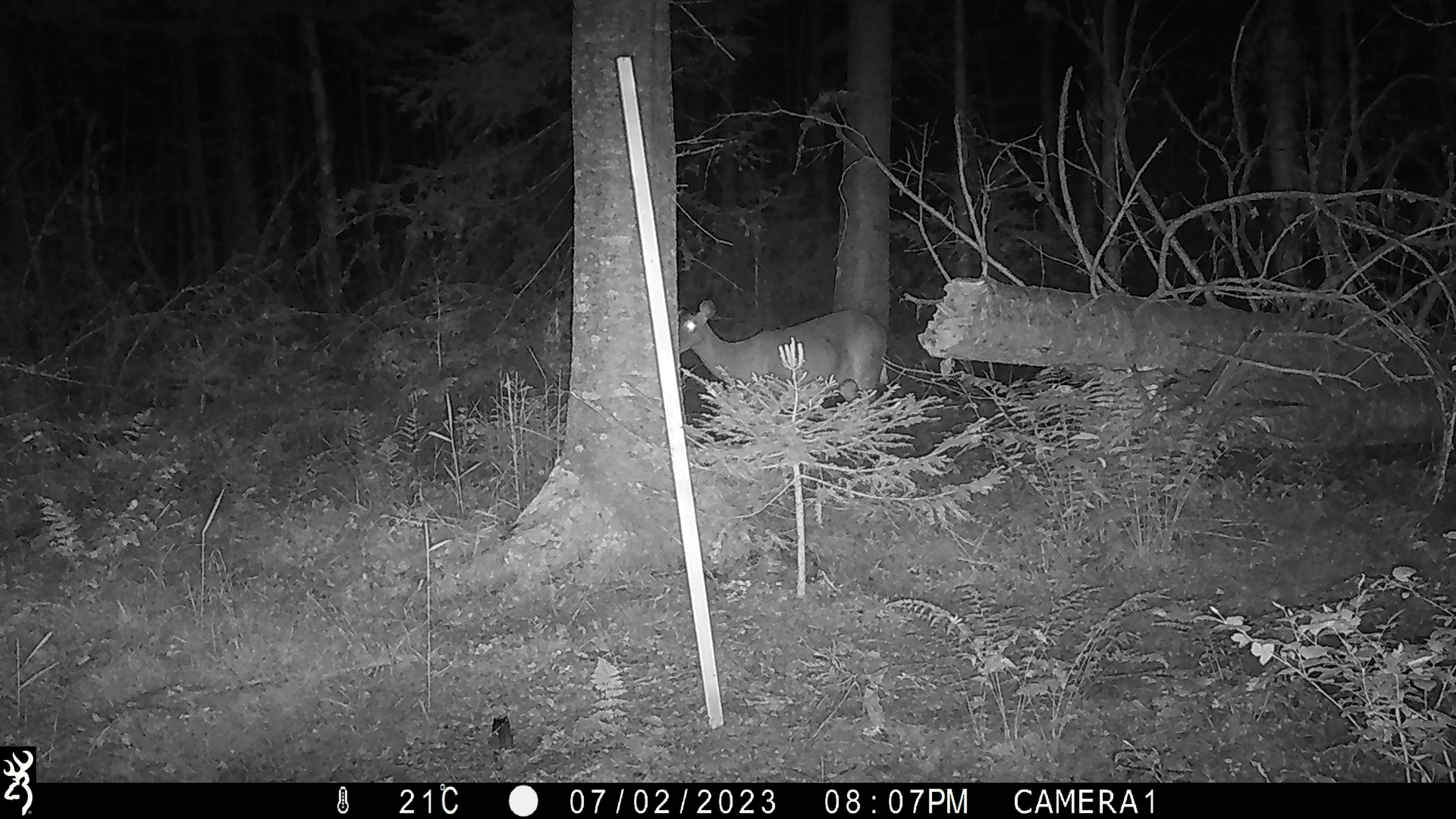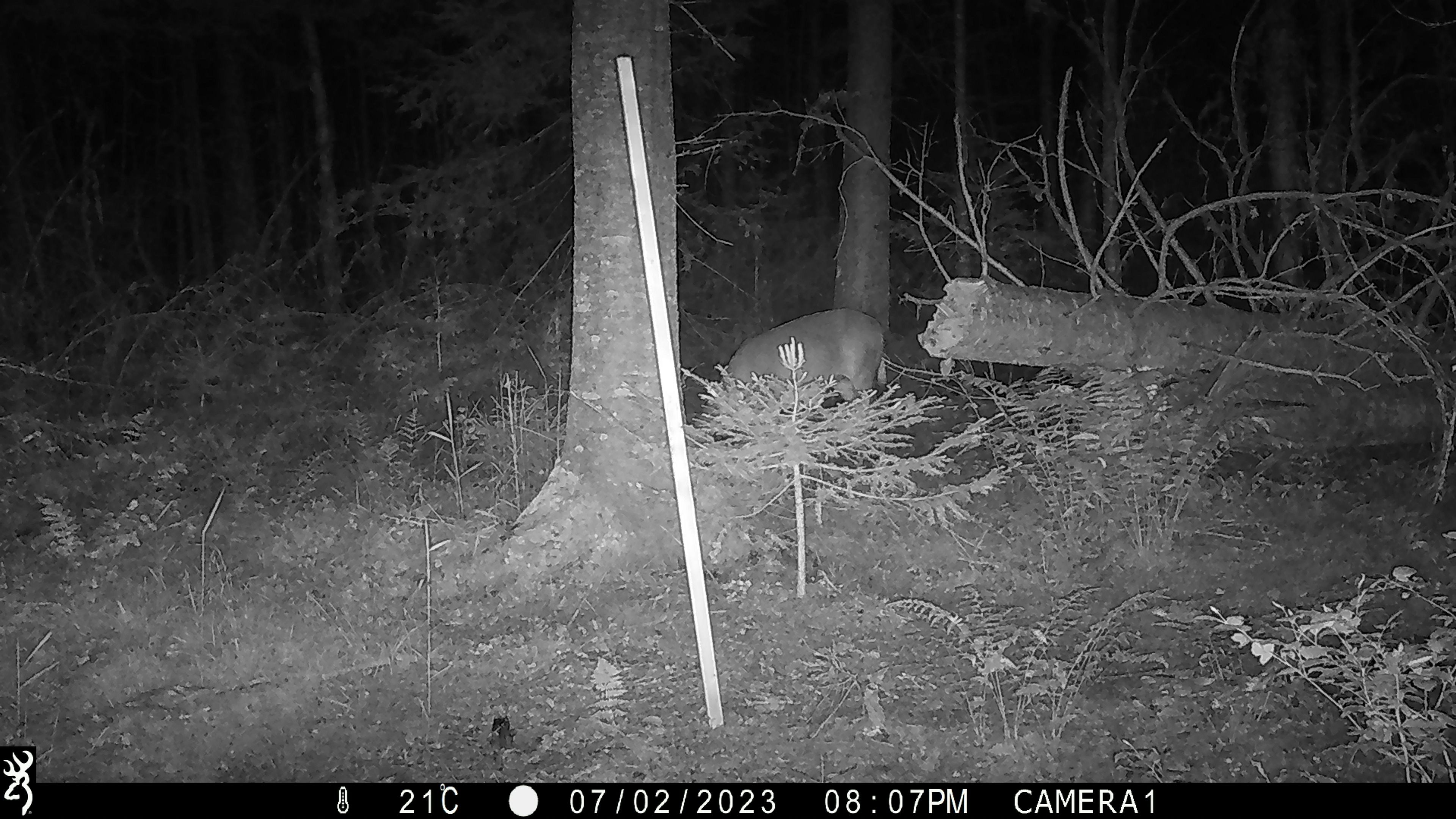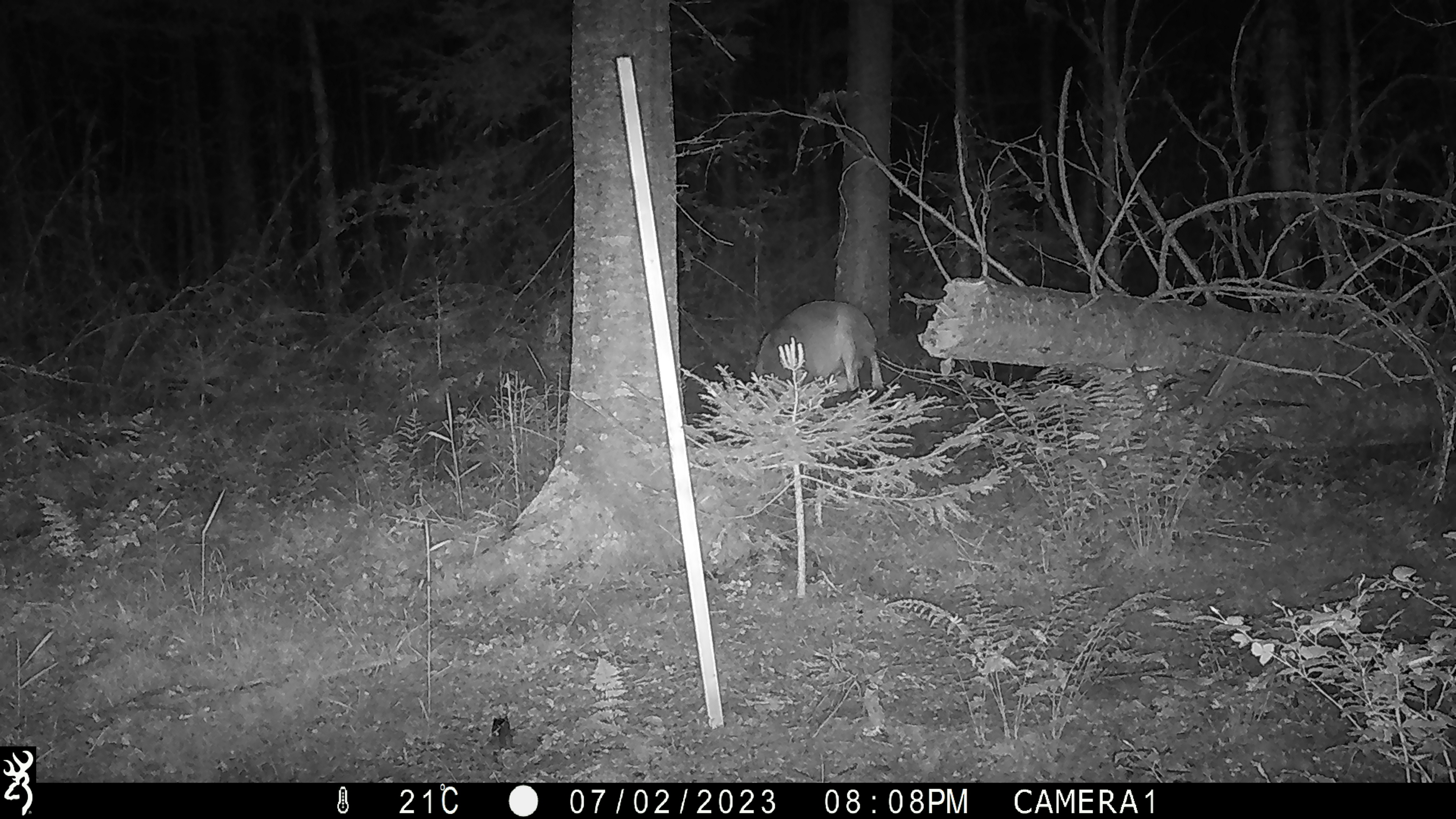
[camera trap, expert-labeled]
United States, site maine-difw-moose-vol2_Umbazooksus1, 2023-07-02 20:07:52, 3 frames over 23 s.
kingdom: Animalia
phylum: Chordata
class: Mammalia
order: Artiodactyla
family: Cervidae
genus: Odocoileus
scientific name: Odocoileus virginianus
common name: white-tailed deer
White-tailed deer (Odocoileus virginianus).